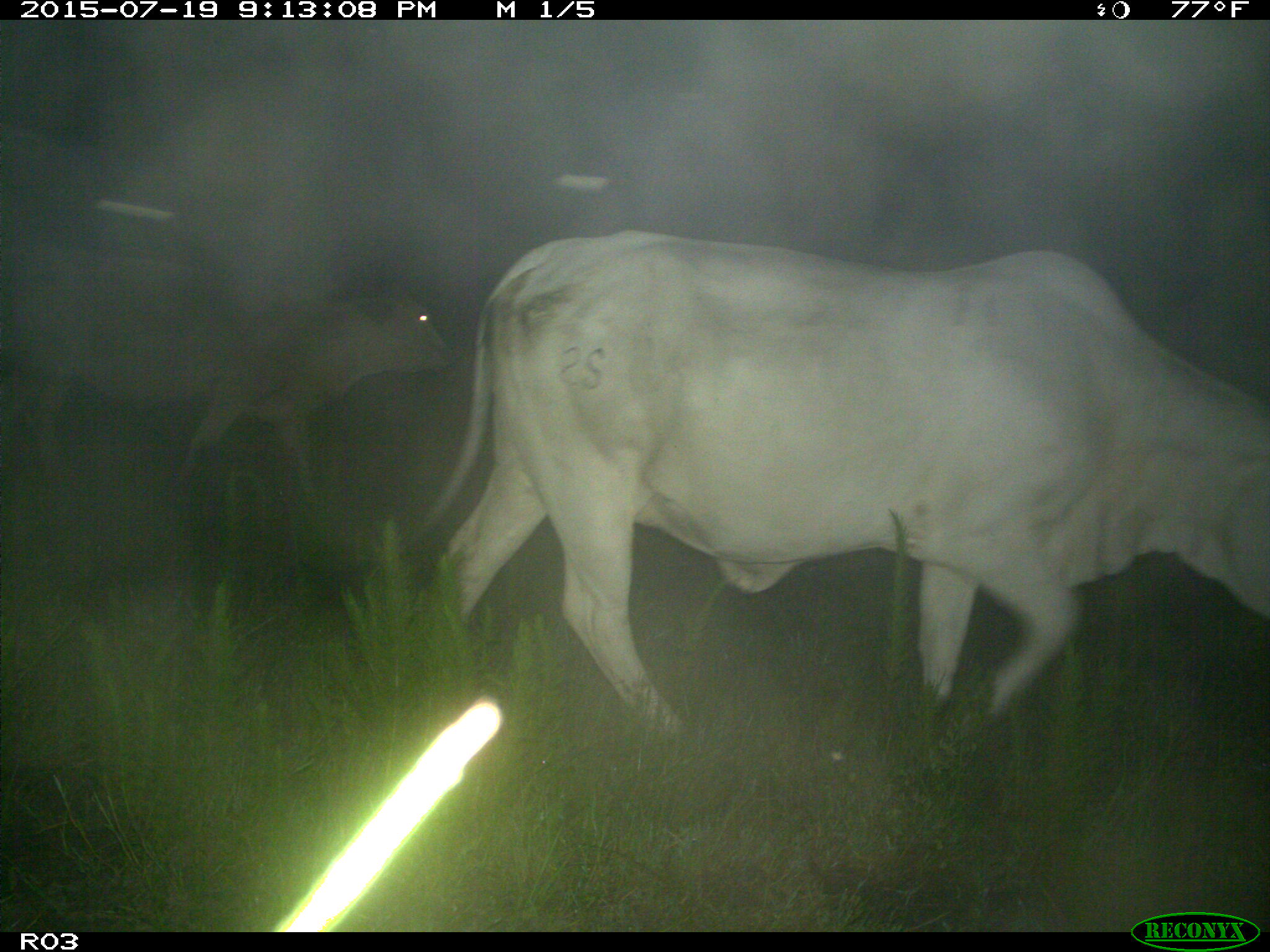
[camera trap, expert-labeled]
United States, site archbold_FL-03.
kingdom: Animalia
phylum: Chordata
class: Mammalia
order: Artiodactyla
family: Bovidae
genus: Bos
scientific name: Bos taurus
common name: domestic cow